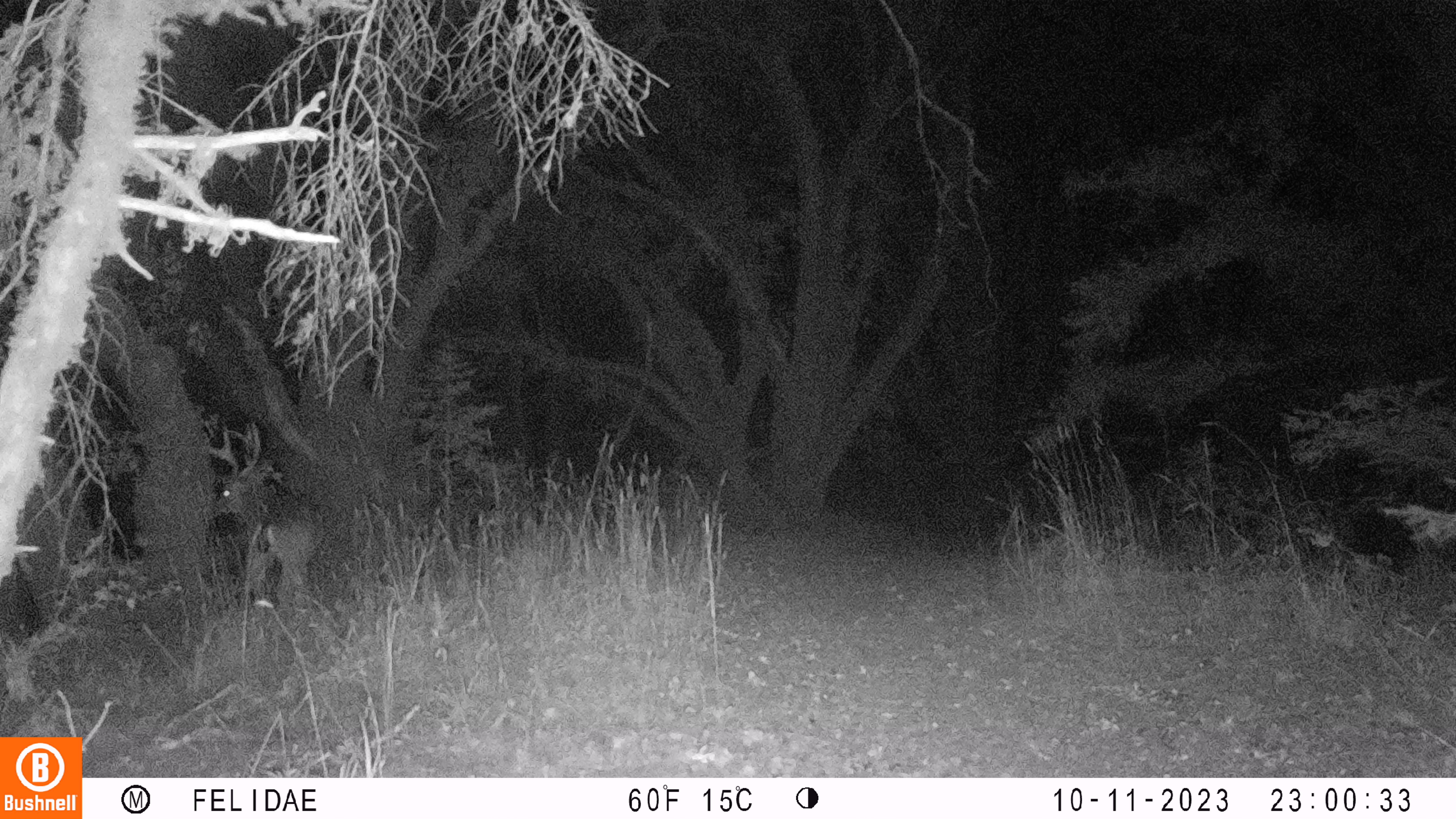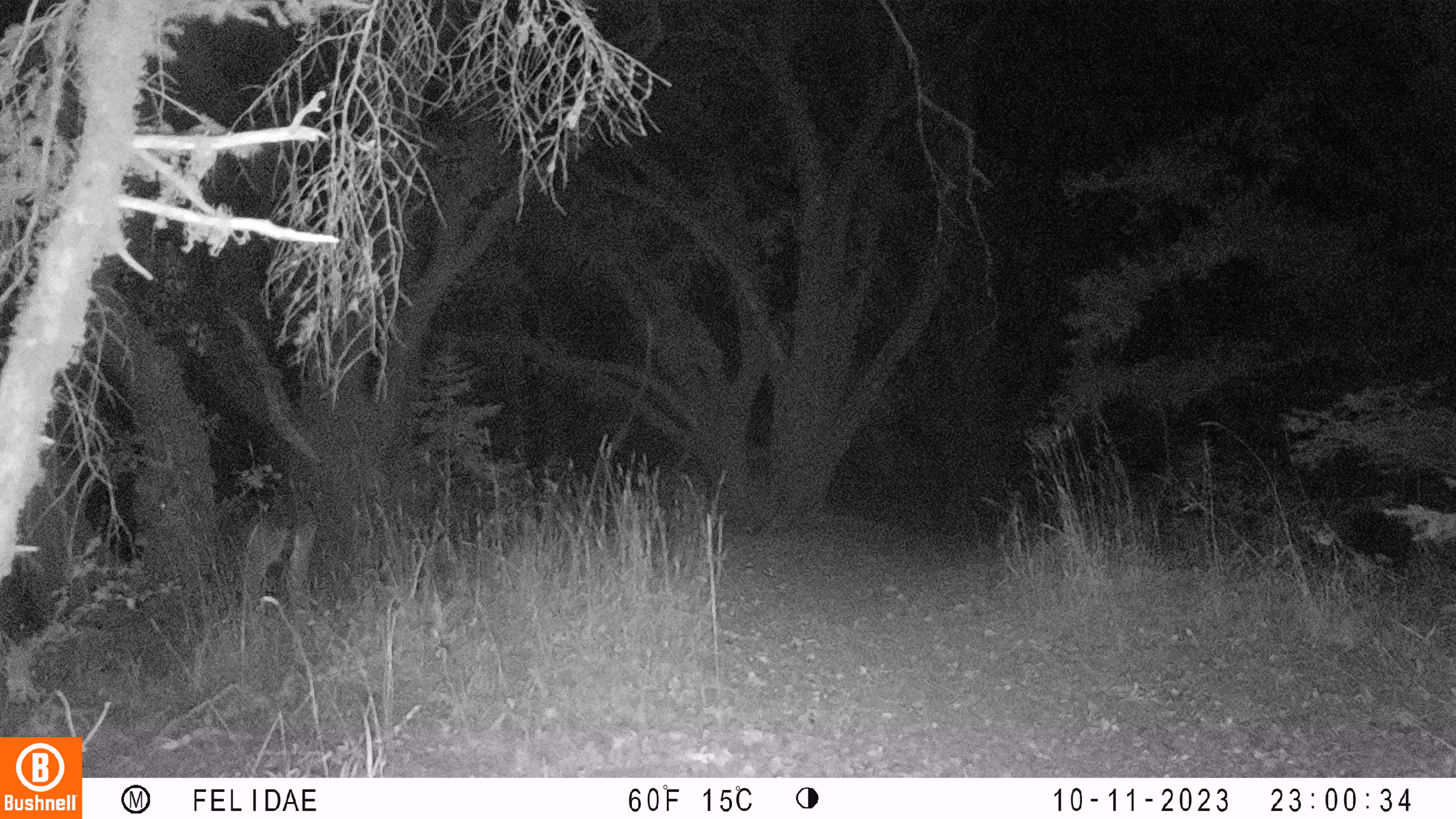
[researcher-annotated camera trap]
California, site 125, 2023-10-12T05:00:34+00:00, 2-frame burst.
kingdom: Animalia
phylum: Chordata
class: Mammalia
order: Artiodactyla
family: Cervidae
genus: Odocoileus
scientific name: Odocoileus hemionus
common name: mule deer